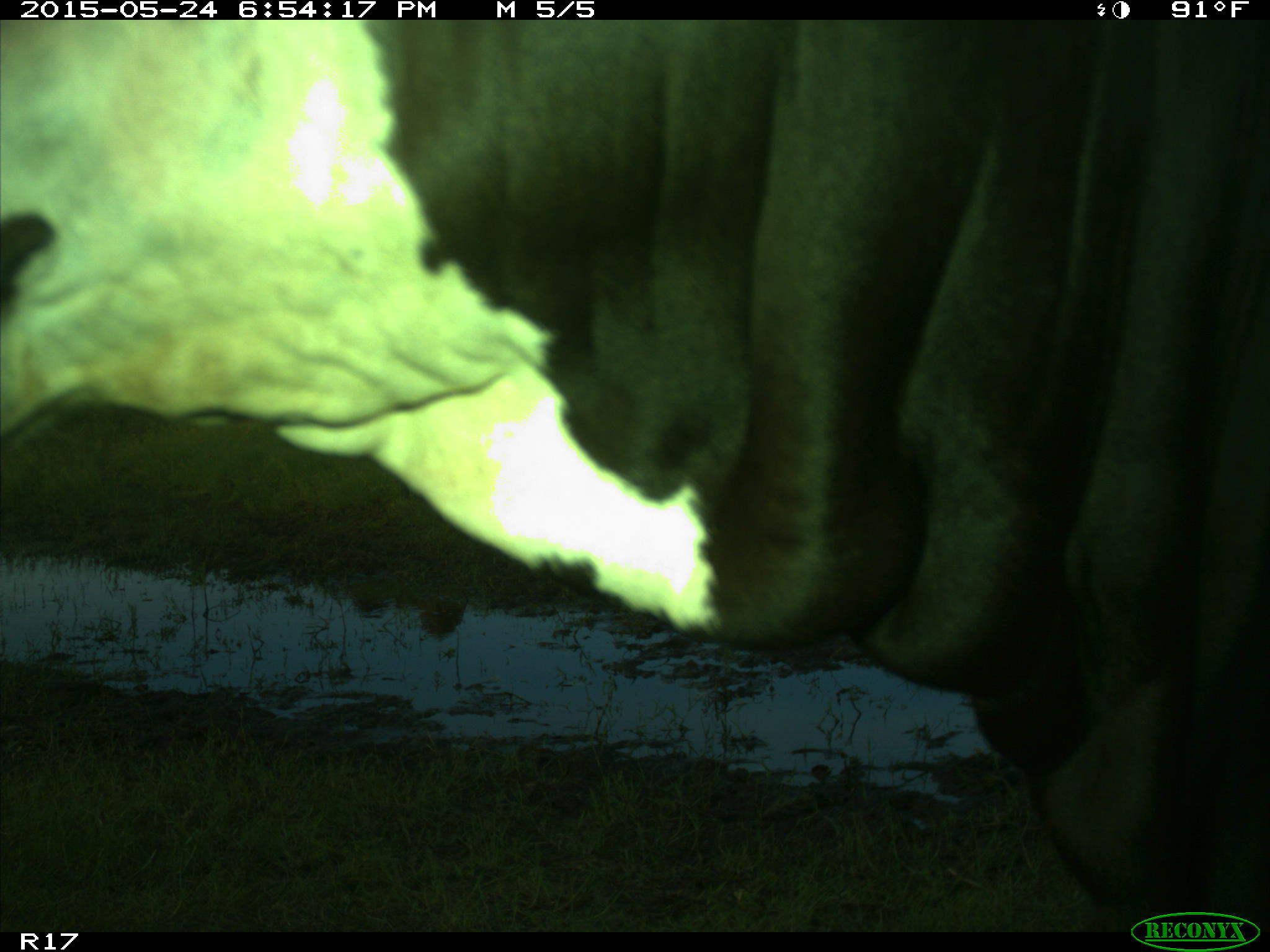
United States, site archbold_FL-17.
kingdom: Animalia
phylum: Chordata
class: Mammalia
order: Artiodactyla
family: Bovidae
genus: Bos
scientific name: Bos taurus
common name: domestic cow